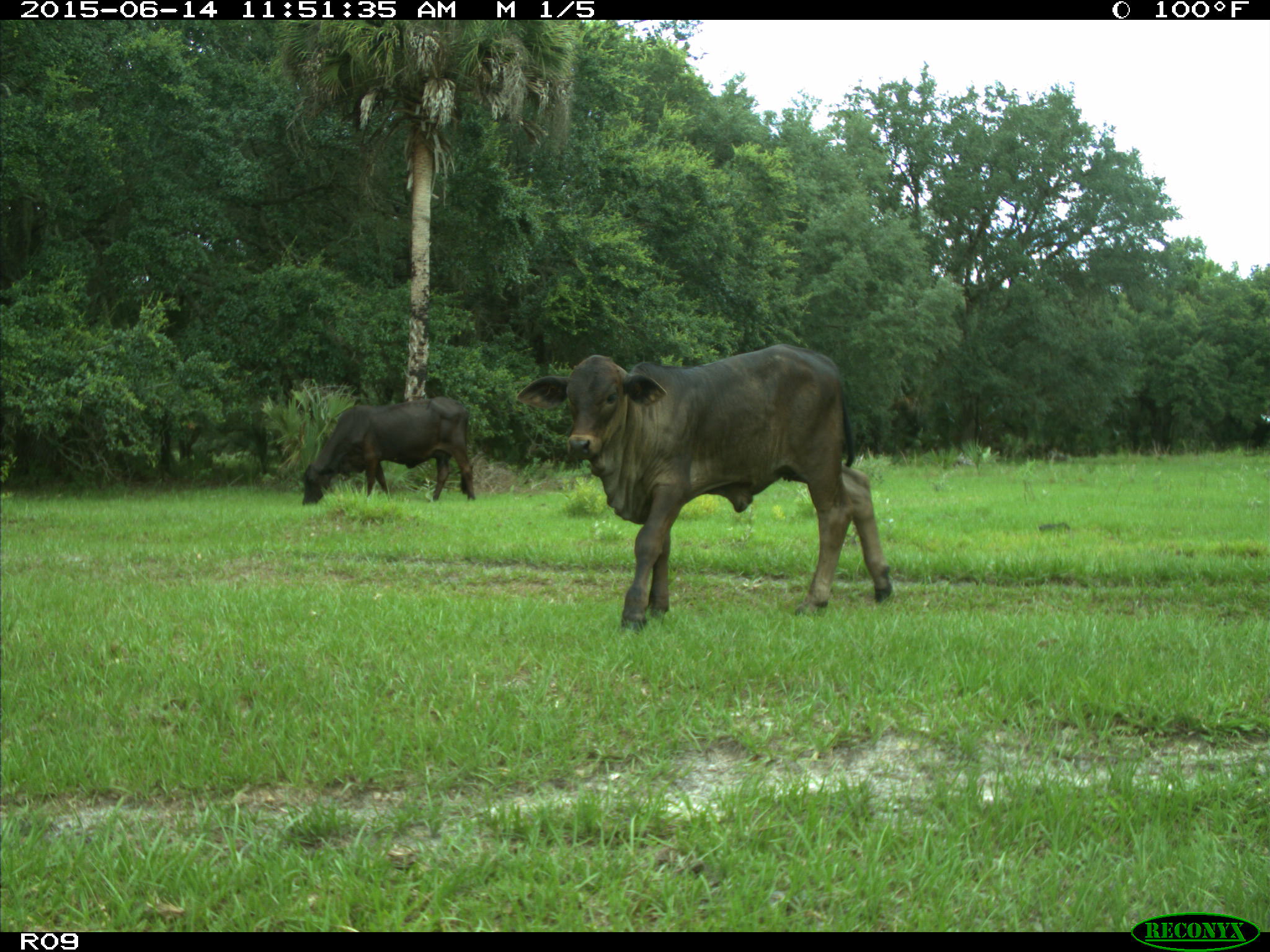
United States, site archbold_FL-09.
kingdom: Animalia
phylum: Chordata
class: Mammalia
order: Artiodactyla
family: Bovidae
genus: Bos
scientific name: Bos taurus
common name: domestic cow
Bos taurus (domestic cow).